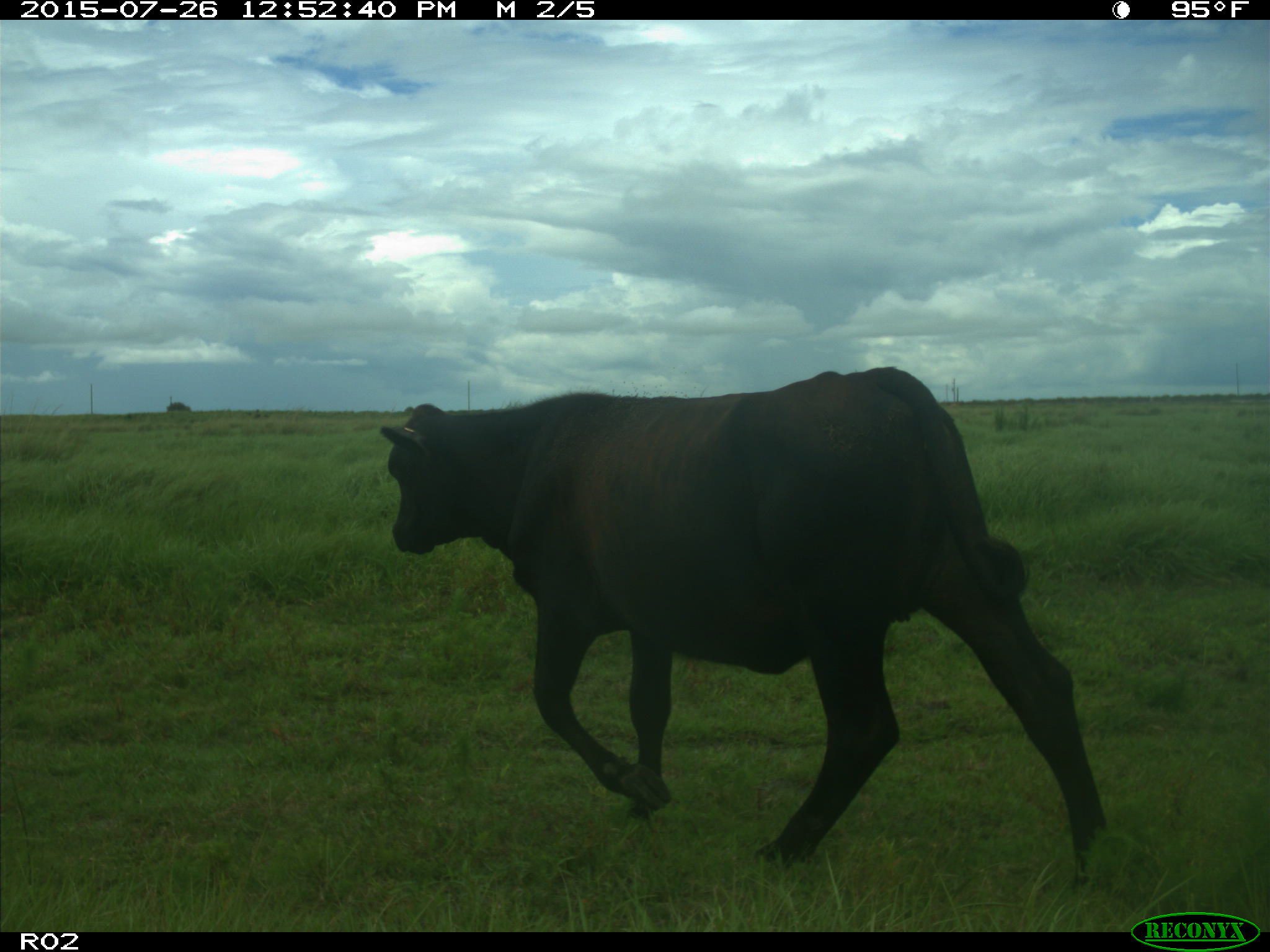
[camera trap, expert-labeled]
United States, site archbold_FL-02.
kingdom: Animalia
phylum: Chordata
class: Mammalia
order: Artiodactyla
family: Bovidae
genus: Bos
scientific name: Bos taurus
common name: domestic cow